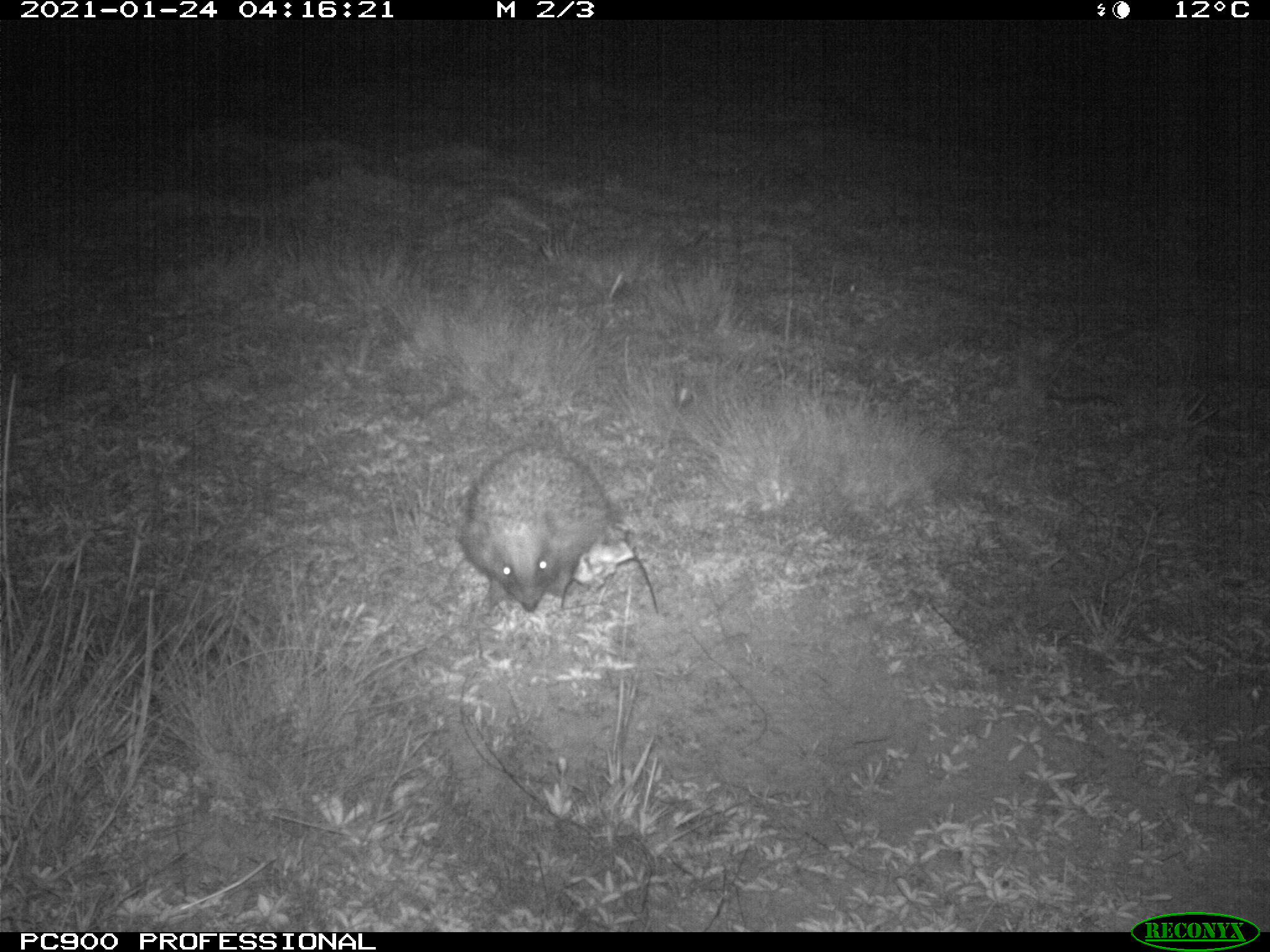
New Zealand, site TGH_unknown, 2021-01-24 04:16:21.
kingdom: Animalia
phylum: Chordata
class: Mammalia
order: Eulipotyphla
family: Erinaceidae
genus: Erinaceus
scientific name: Erinaceus europaeus europaeus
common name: european hedgehog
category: hedgehog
Hedgehog (european hedgehog) (Erinaceus europaeus europaeus).